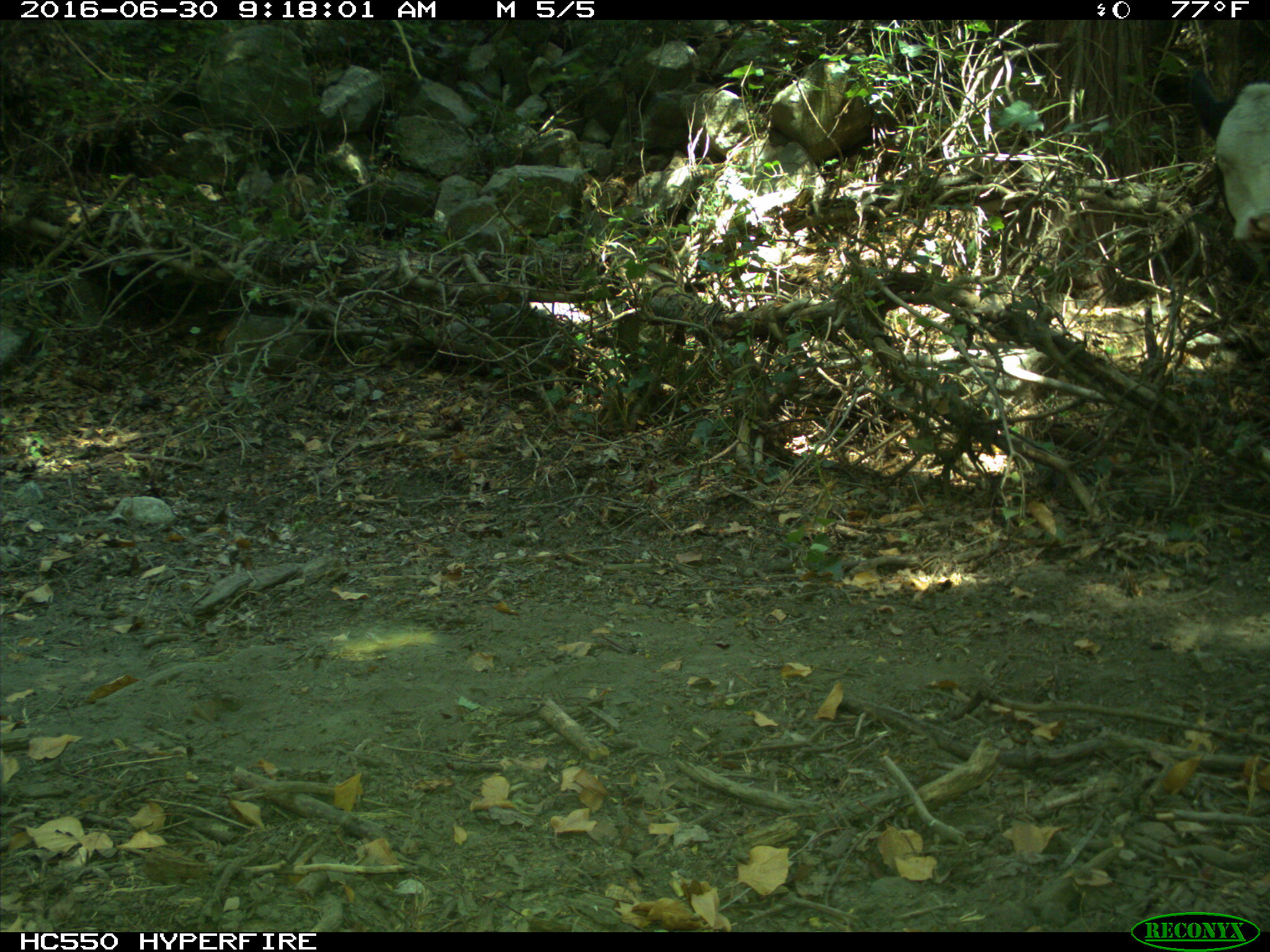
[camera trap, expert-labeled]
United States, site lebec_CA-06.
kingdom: Animalia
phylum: Chordata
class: Mammalia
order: Artiodactyla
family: Bovidae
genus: Bos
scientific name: Bos taurus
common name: domestic cow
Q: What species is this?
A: Bos taurus (domestic cow).